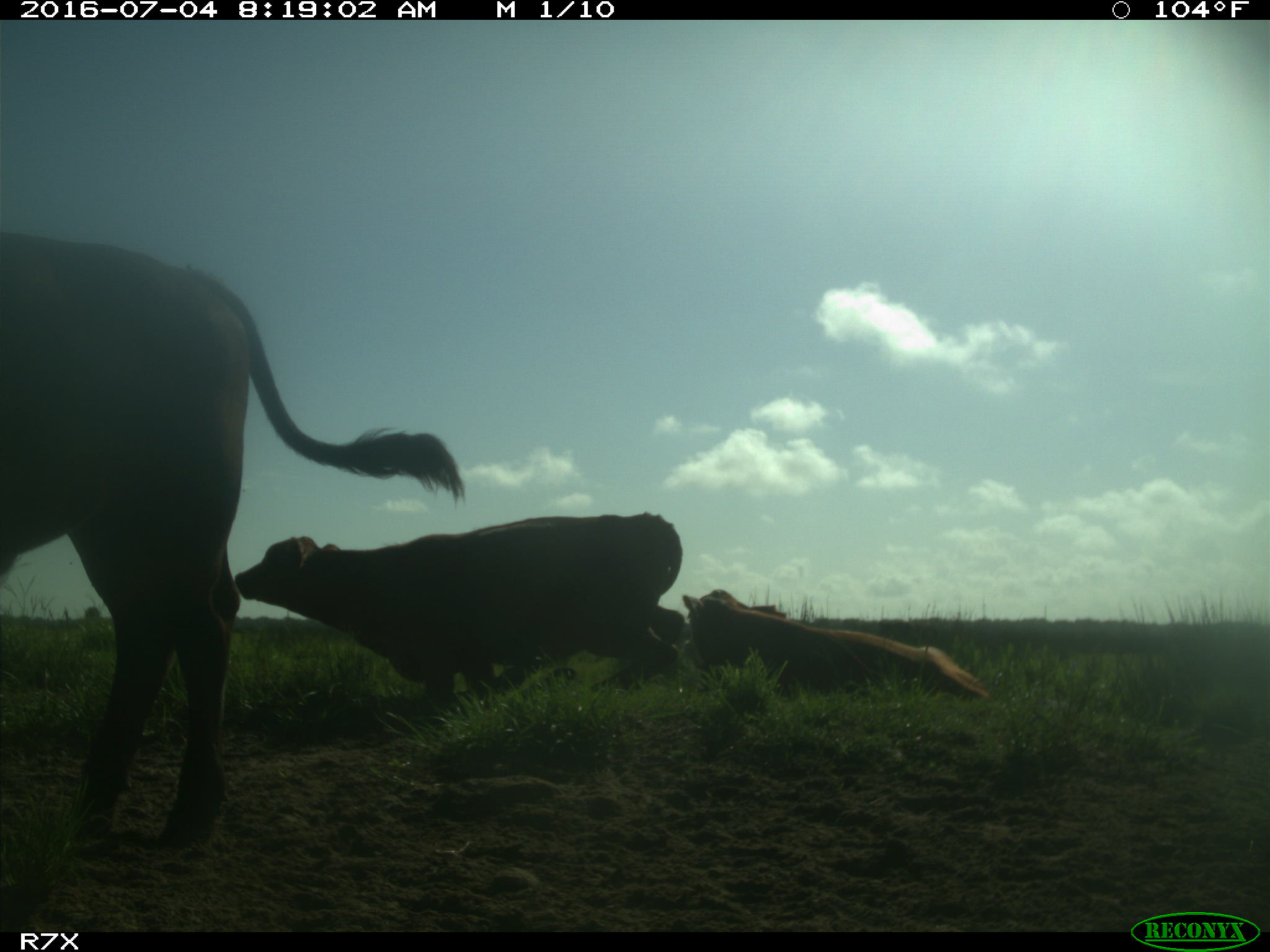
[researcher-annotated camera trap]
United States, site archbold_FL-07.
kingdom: Animalia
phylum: Chordata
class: Mammalia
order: Artiodactyla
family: Bovidae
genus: Bos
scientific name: Bos taurus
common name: domestic cow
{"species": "Bos taurus (domestic cow)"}